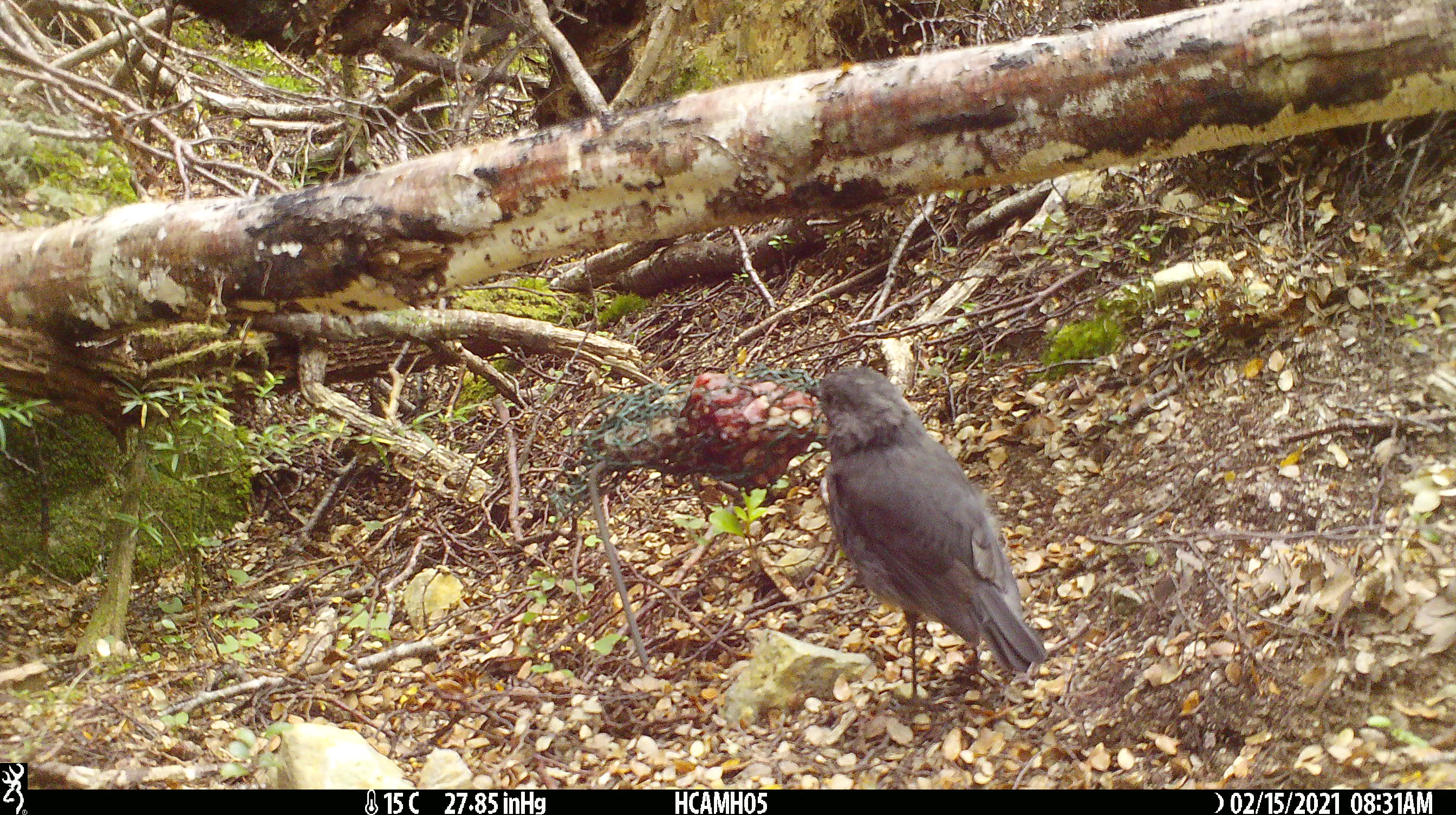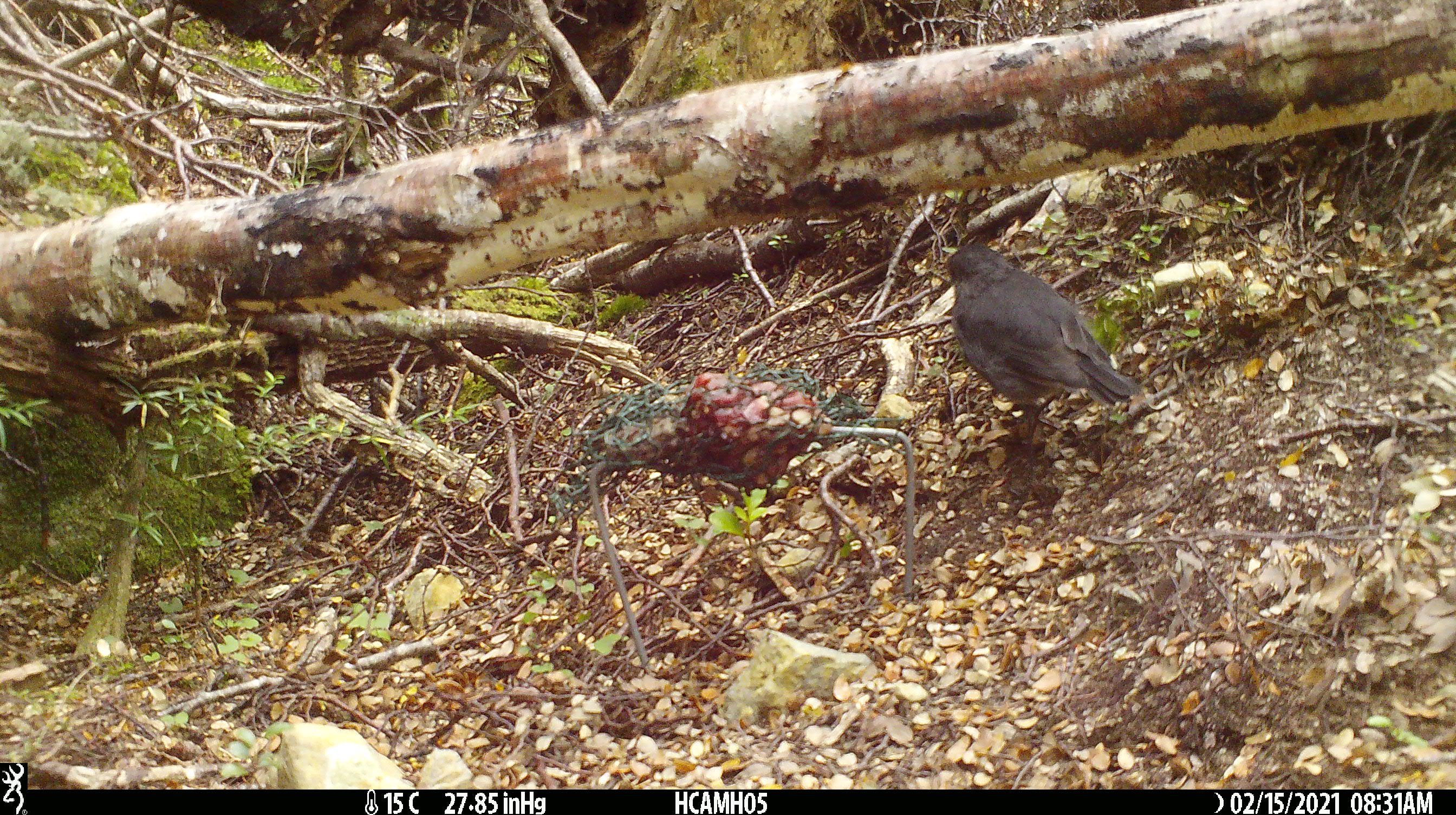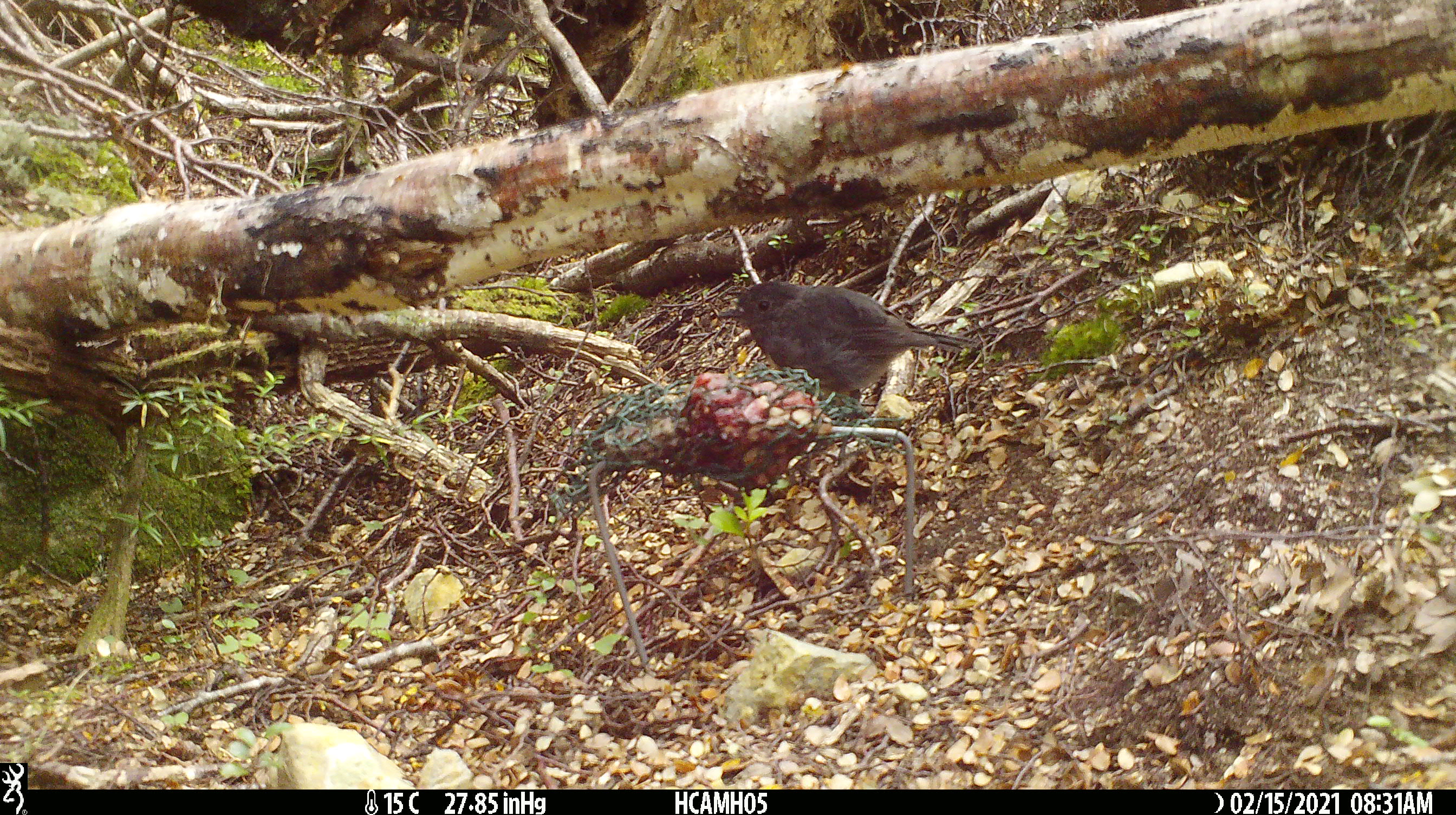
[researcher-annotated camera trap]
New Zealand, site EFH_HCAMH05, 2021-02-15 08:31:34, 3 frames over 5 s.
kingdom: Animalia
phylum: Chordata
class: Aves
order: Passeriformes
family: Petroicidae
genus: Petroica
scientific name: Petroica australis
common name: new zealand robin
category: robin